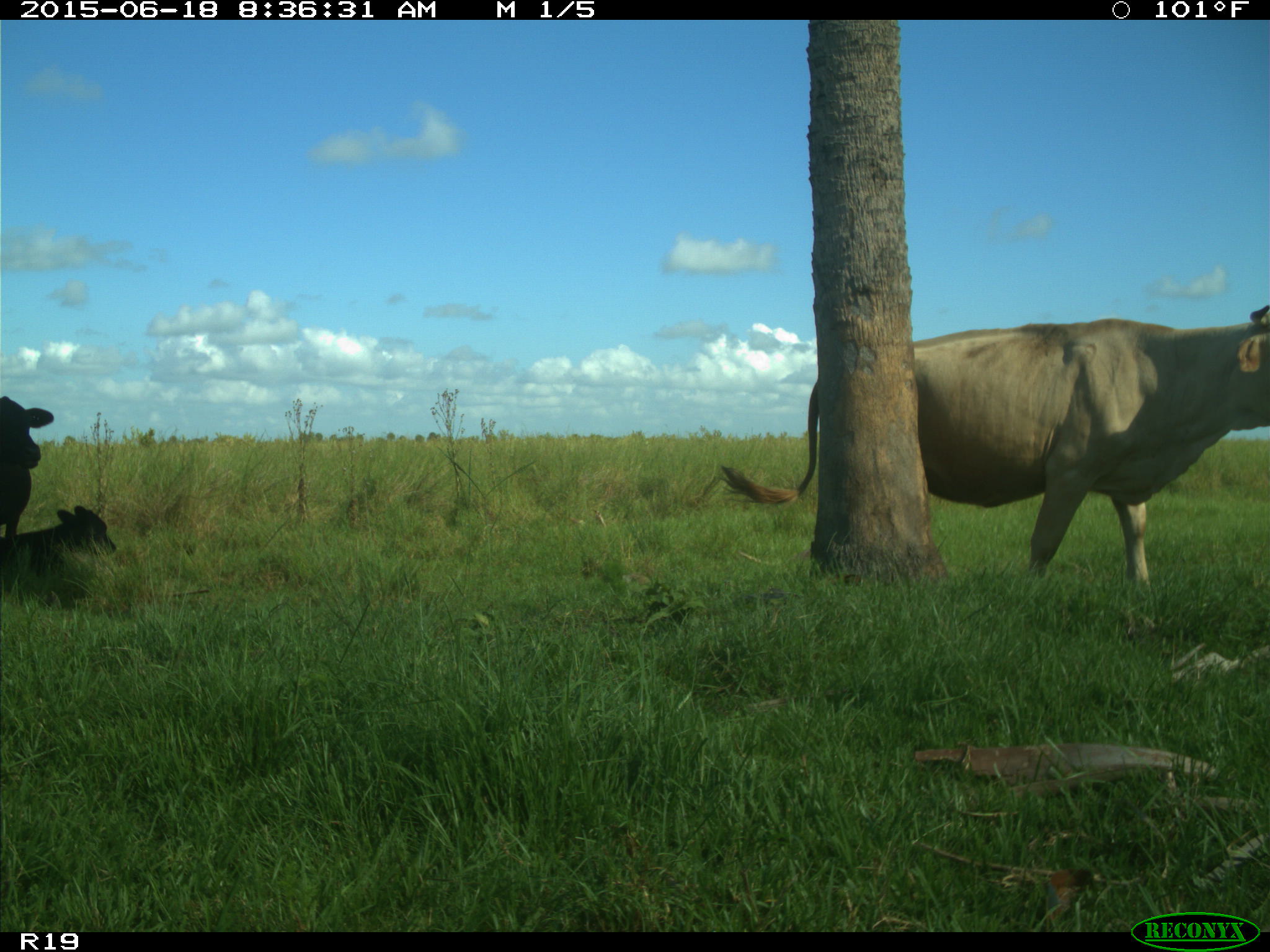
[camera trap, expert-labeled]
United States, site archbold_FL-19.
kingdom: Animalia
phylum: Chordata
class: Mammalia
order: Artiodactyla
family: Bovidae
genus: Bos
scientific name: Bos taurus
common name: domestic cow